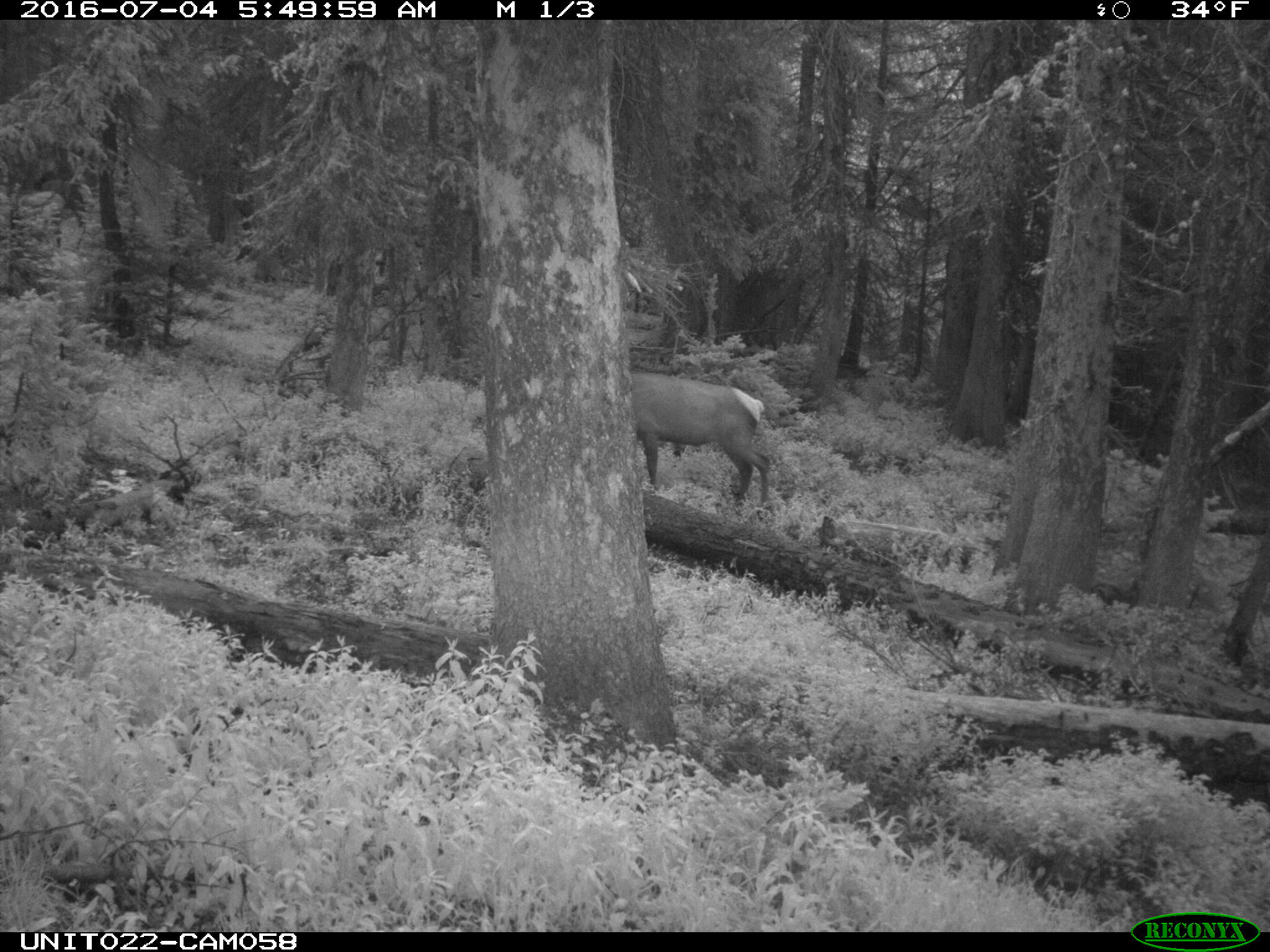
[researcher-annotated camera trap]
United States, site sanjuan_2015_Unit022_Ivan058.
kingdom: Animalia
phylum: Chordata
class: Mammalia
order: Artiodactyla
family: Cervidae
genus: Cervus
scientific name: Cervus elaphus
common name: red deer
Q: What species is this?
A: Cervus elaphus (red deer).